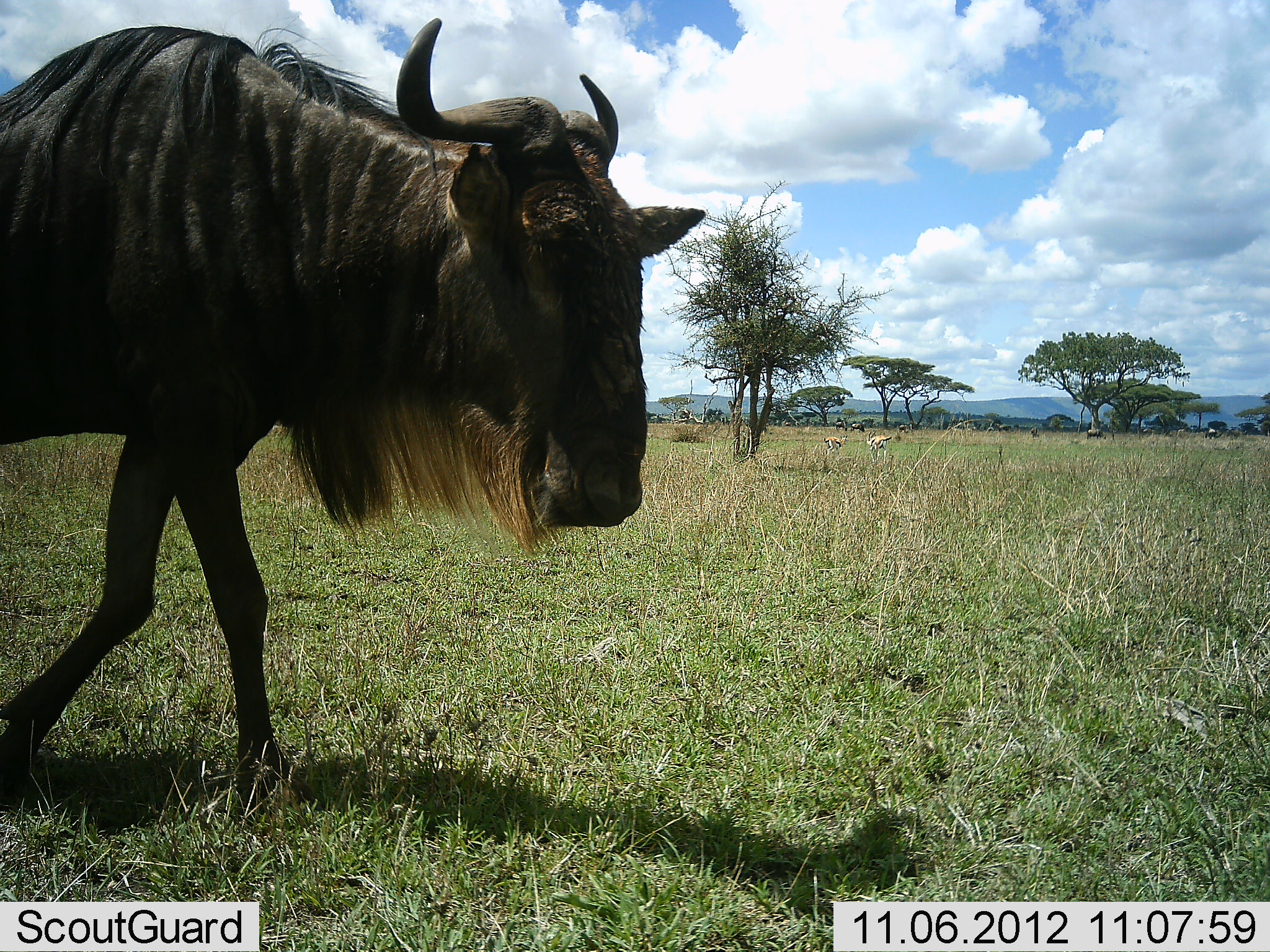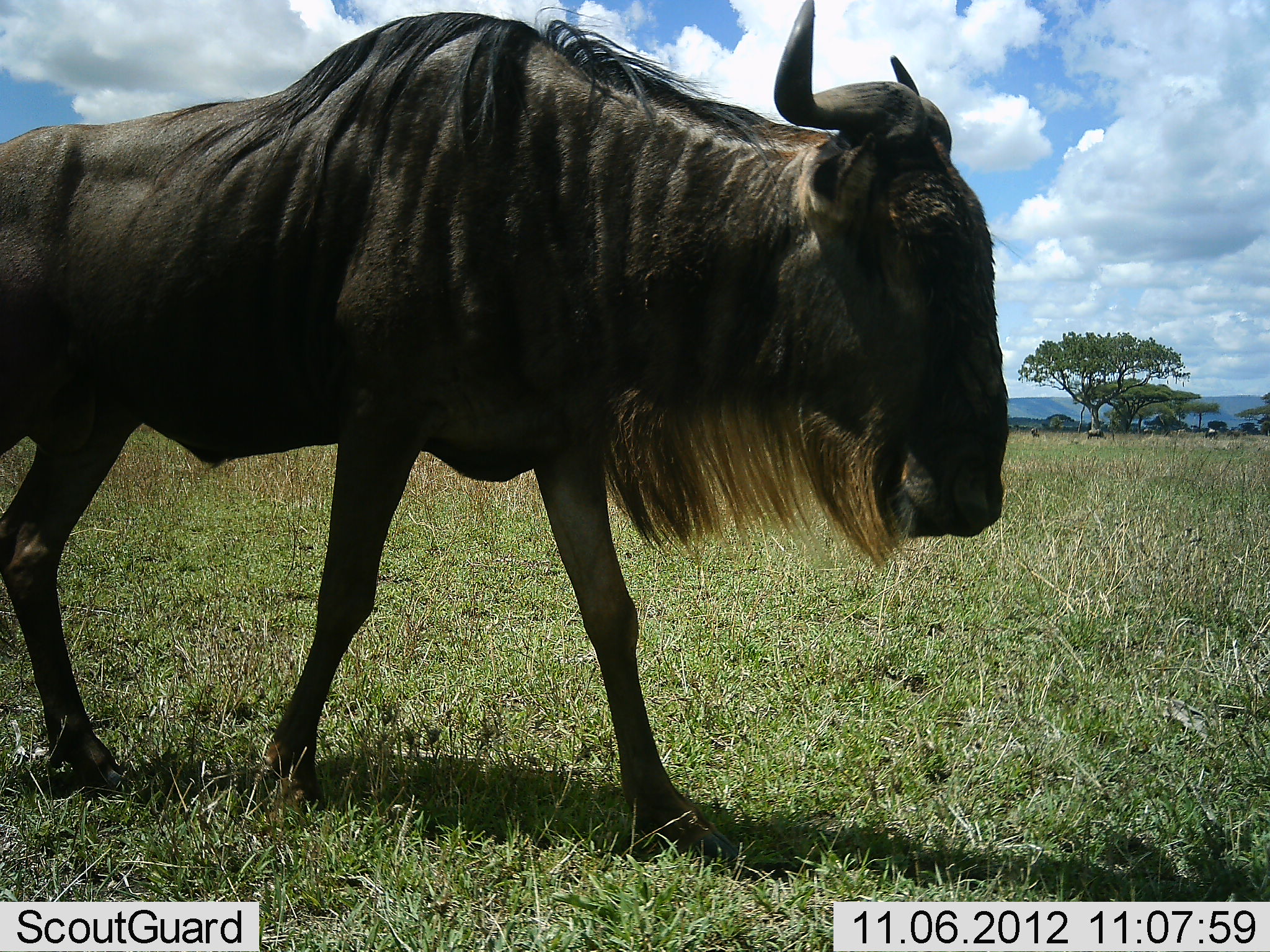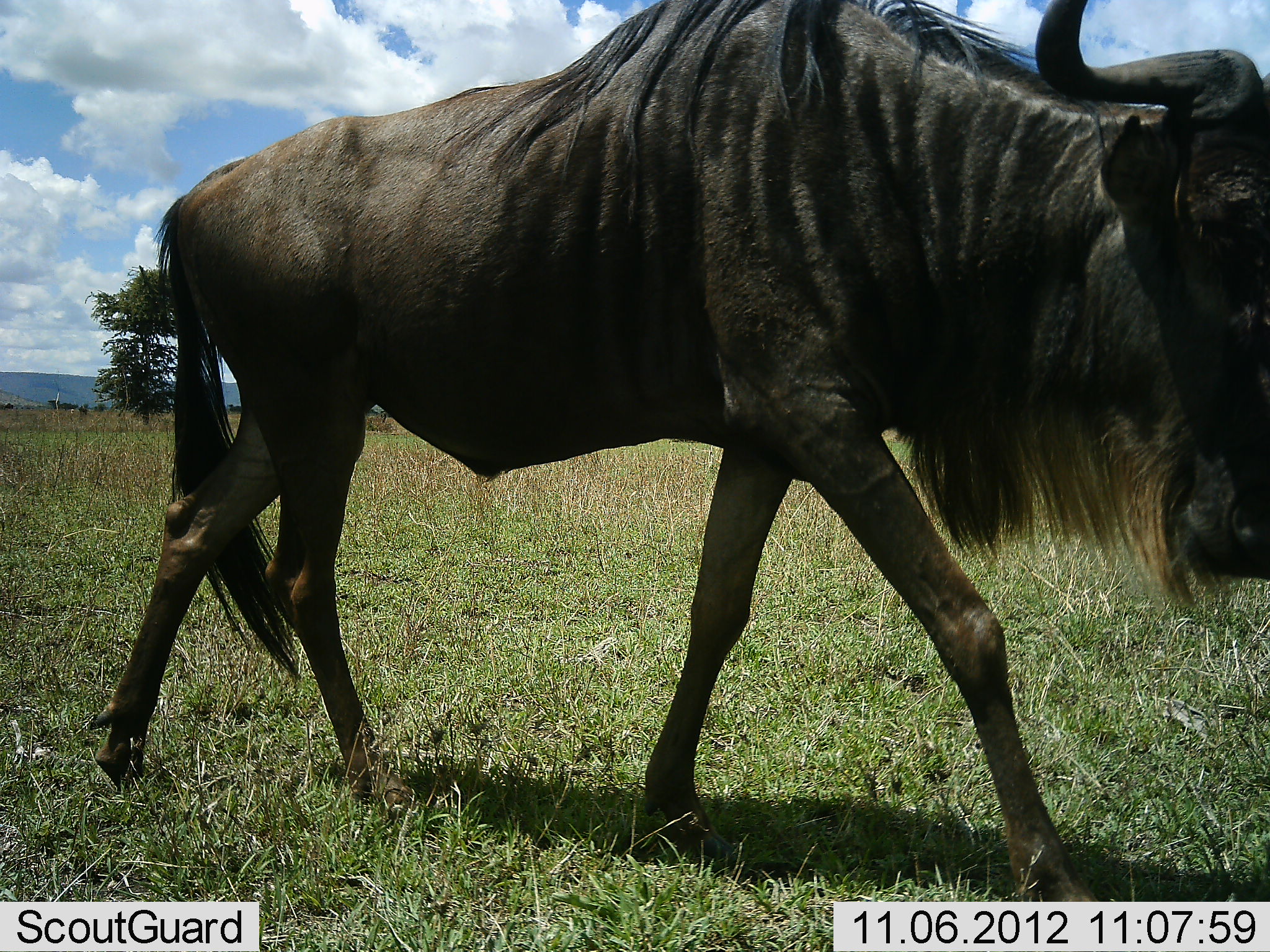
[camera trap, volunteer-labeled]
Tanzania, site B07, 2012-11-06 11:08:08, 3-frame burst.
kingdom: Animalia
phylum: Chordata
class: Mammalia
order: Artiodactyla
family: Bovidae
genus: Connochaetes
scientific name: Connochaetes taurinus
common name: blue wildebeest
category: wildebeest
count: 1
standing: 0%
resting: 0%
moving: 100%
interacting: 0%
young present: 0%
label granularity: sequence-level